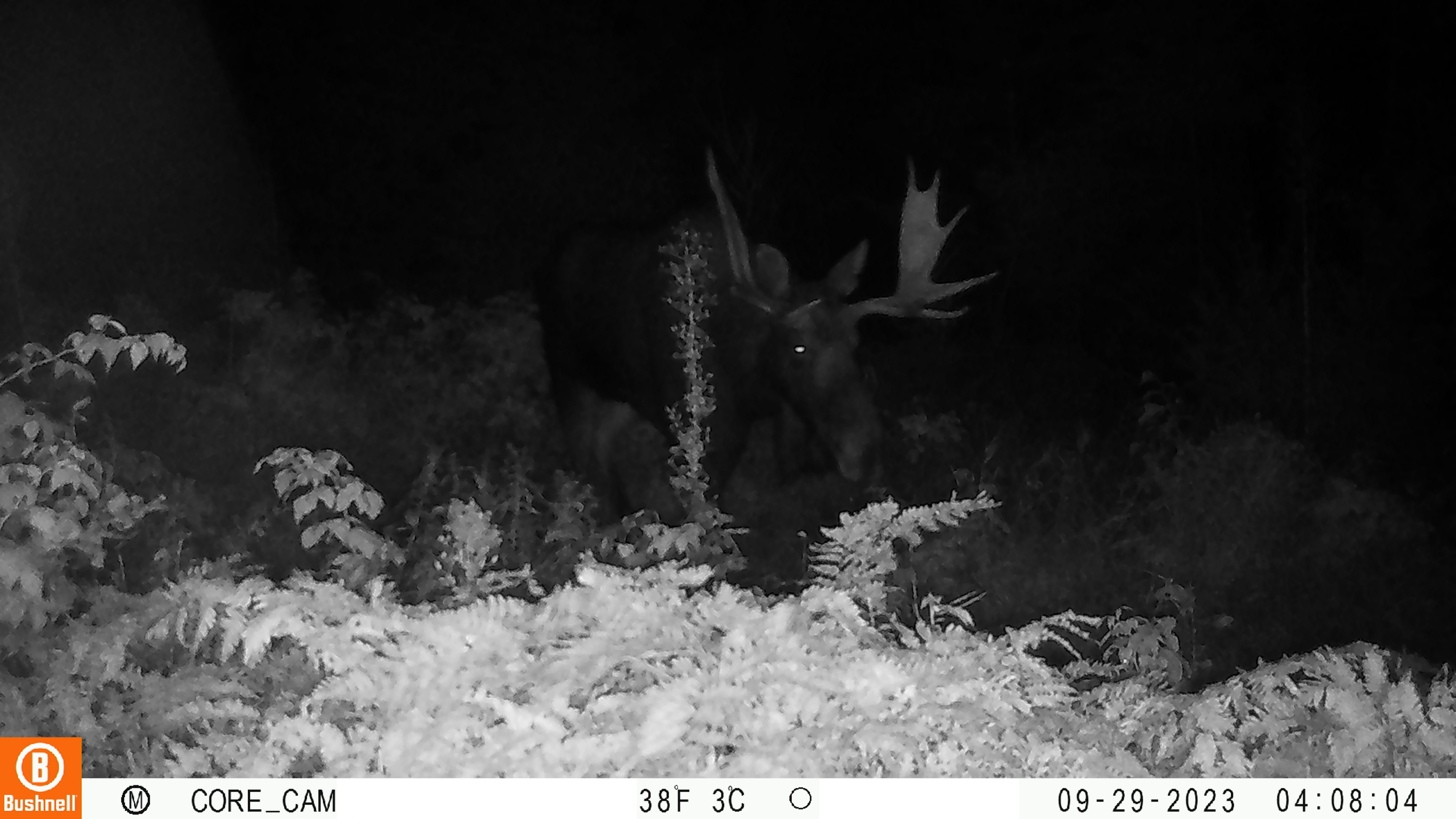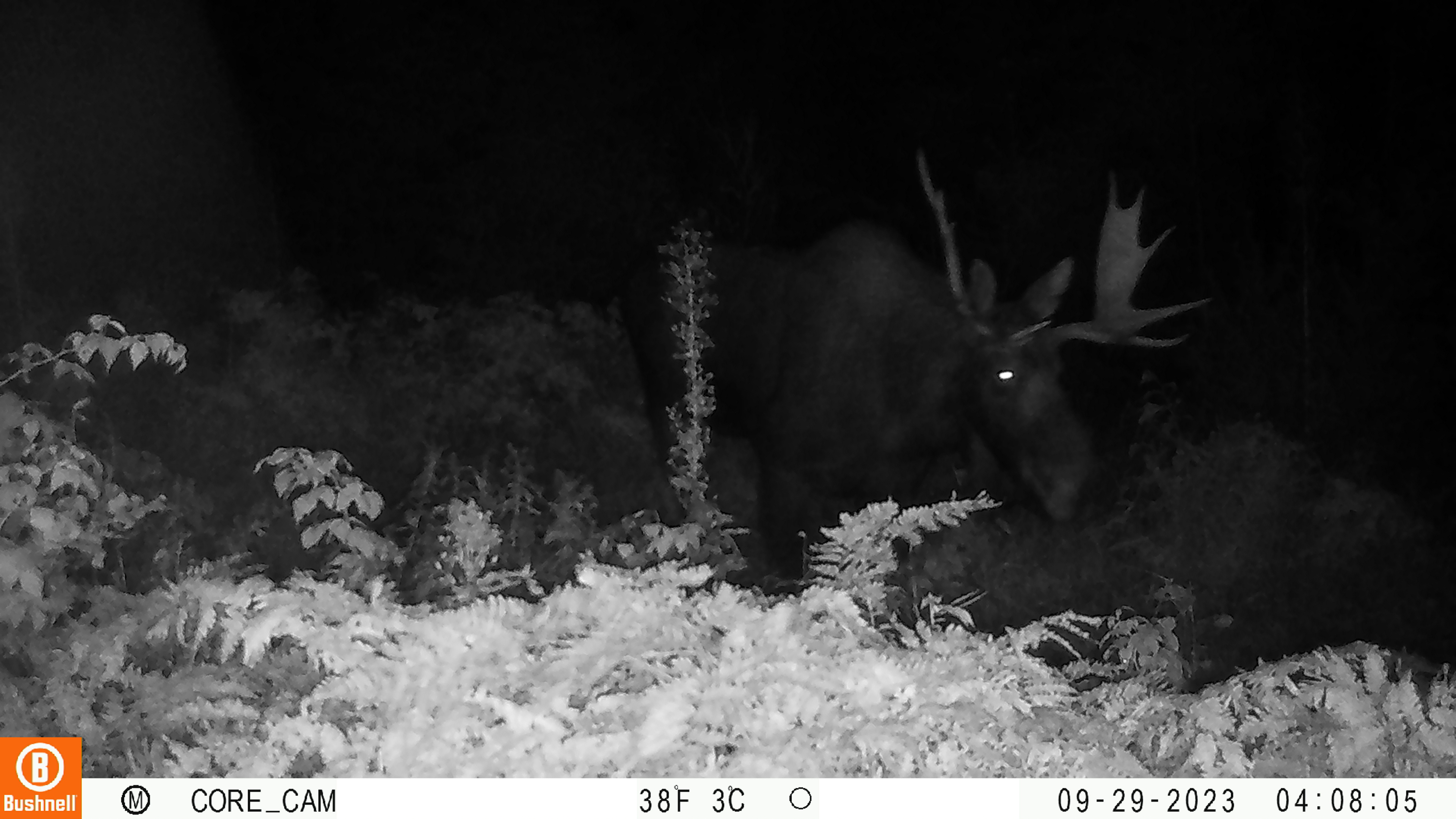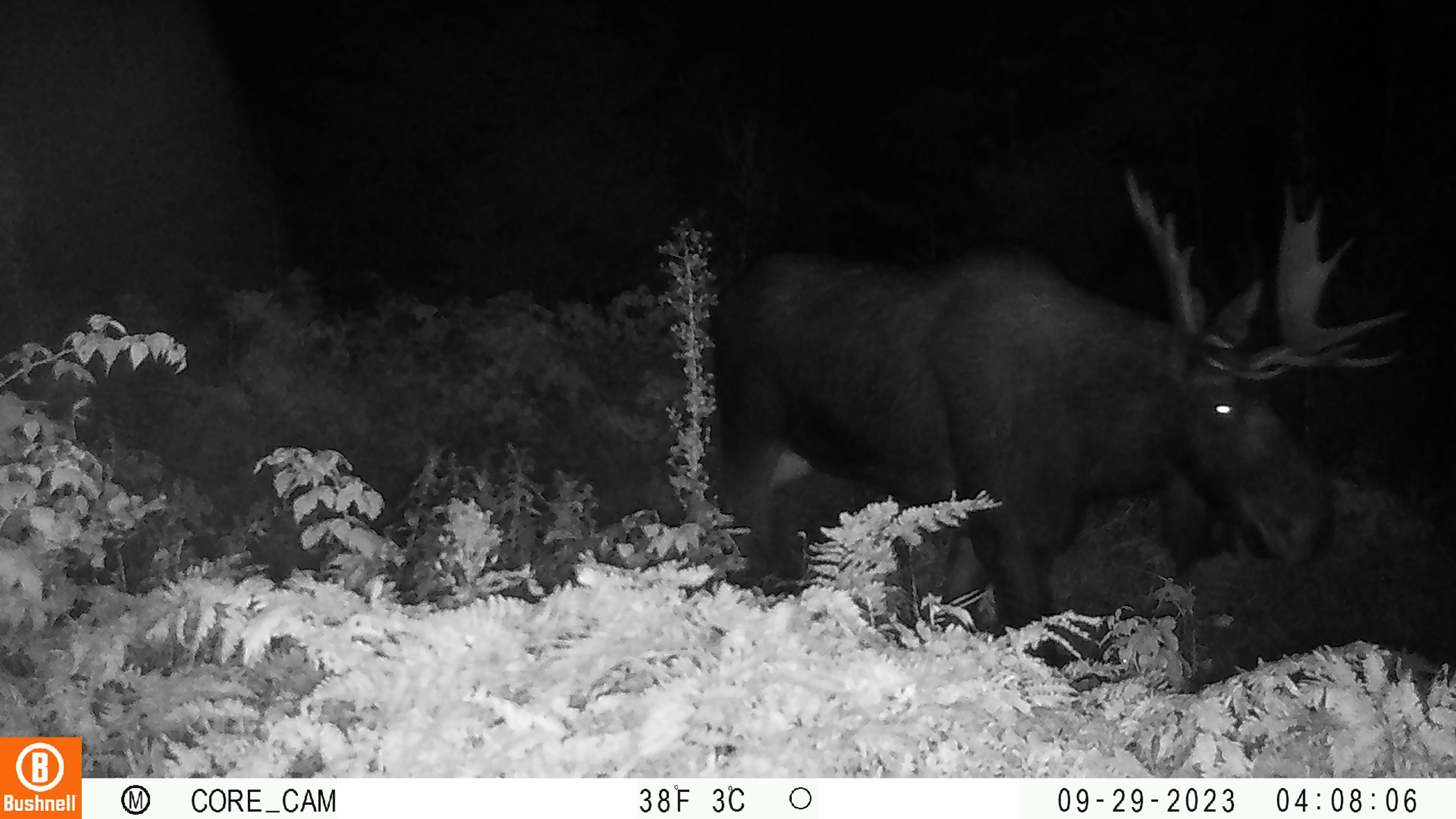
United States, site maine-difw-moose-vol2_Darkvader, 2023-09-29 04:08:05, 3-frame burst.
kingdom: Animalia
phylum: Chordata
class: Mammalia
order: Artiodactyla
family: Cervidae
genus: Alces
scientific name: Alces alces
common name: moose